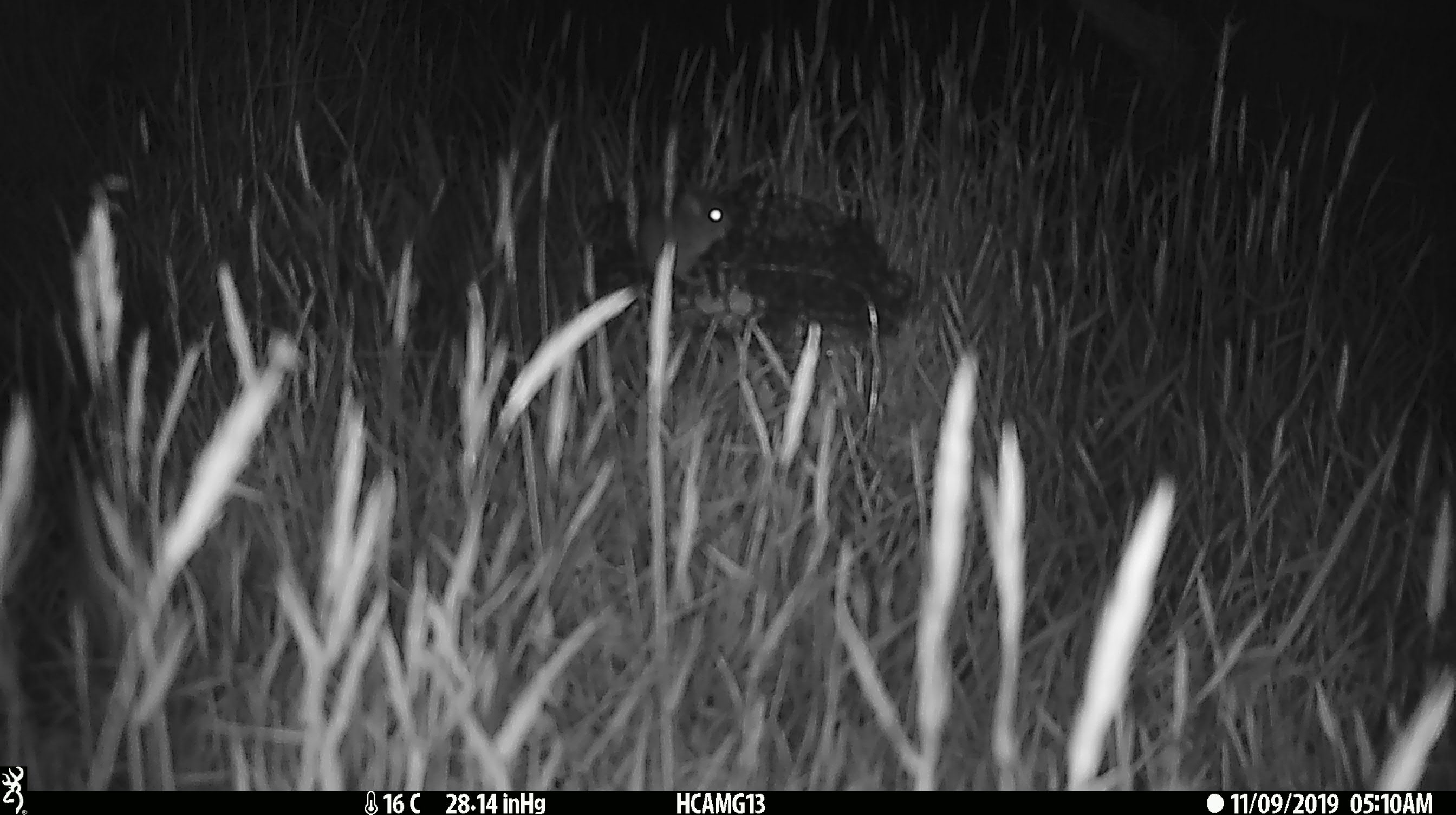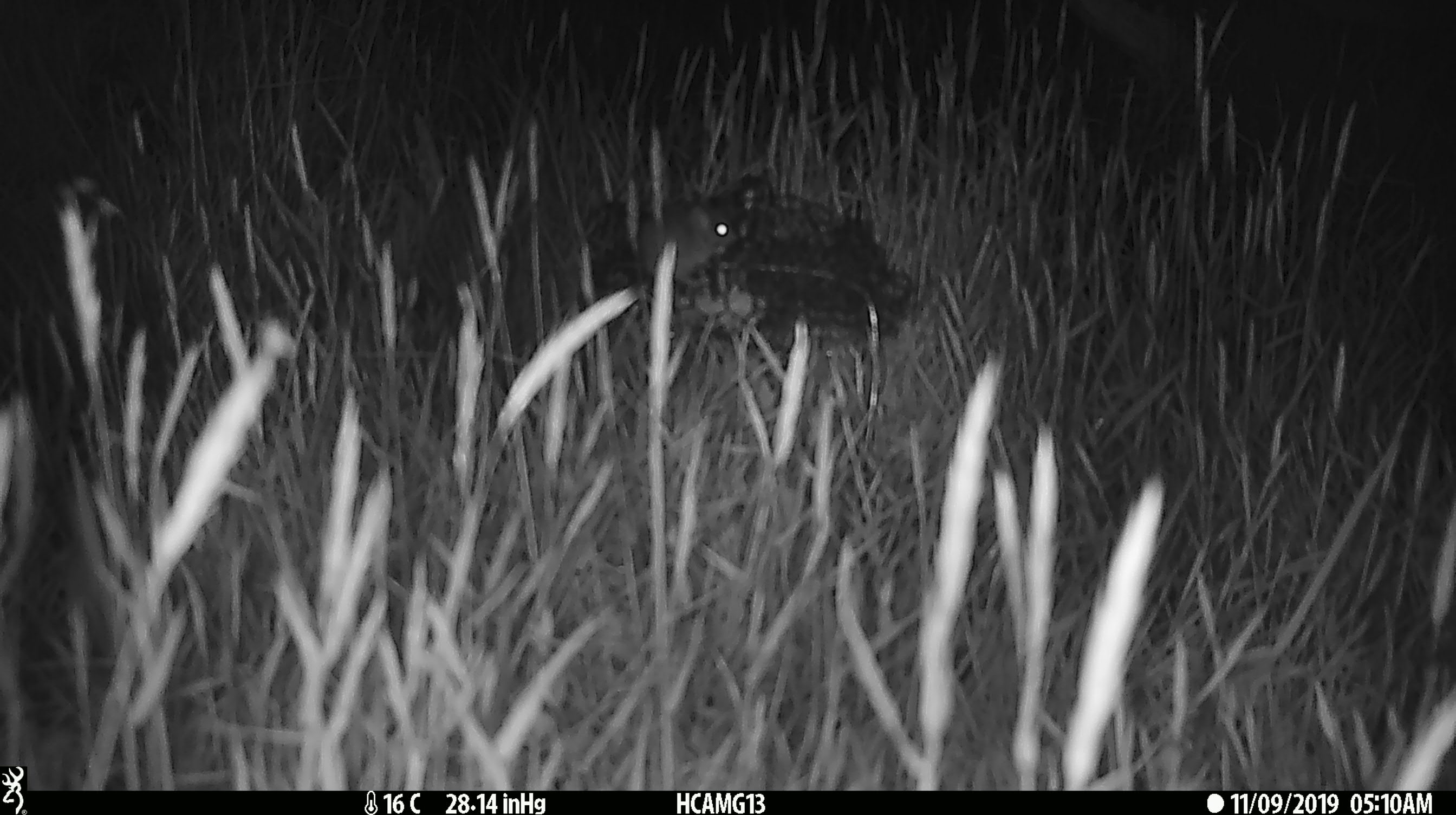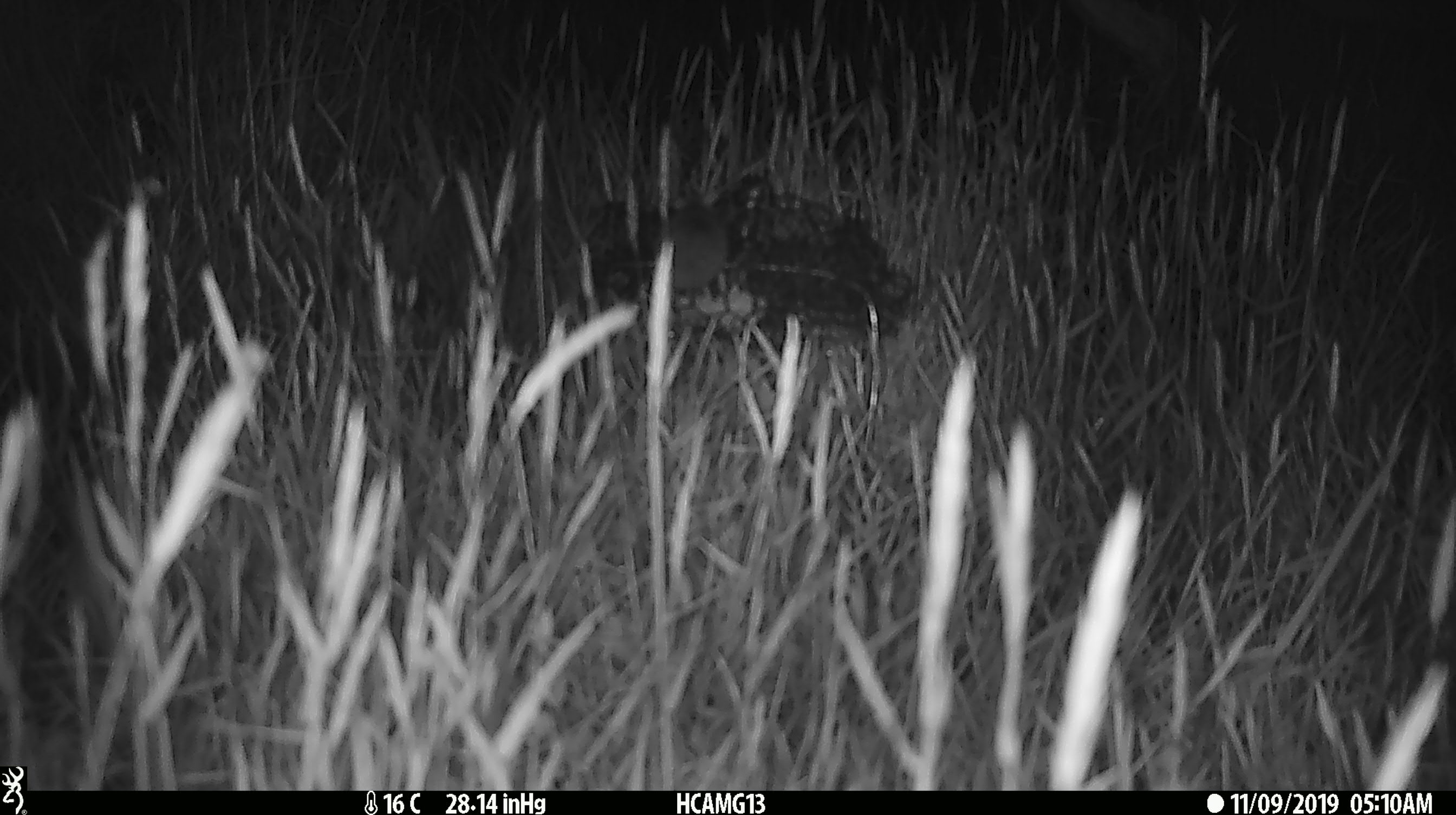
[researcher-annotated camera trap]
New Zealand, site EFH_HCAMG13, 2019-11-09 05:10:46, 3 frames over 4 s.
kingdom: Animalia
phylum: Chordata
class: Mammalia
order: Rodentia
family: Muridae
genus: Mus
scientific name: Mus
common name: mouse